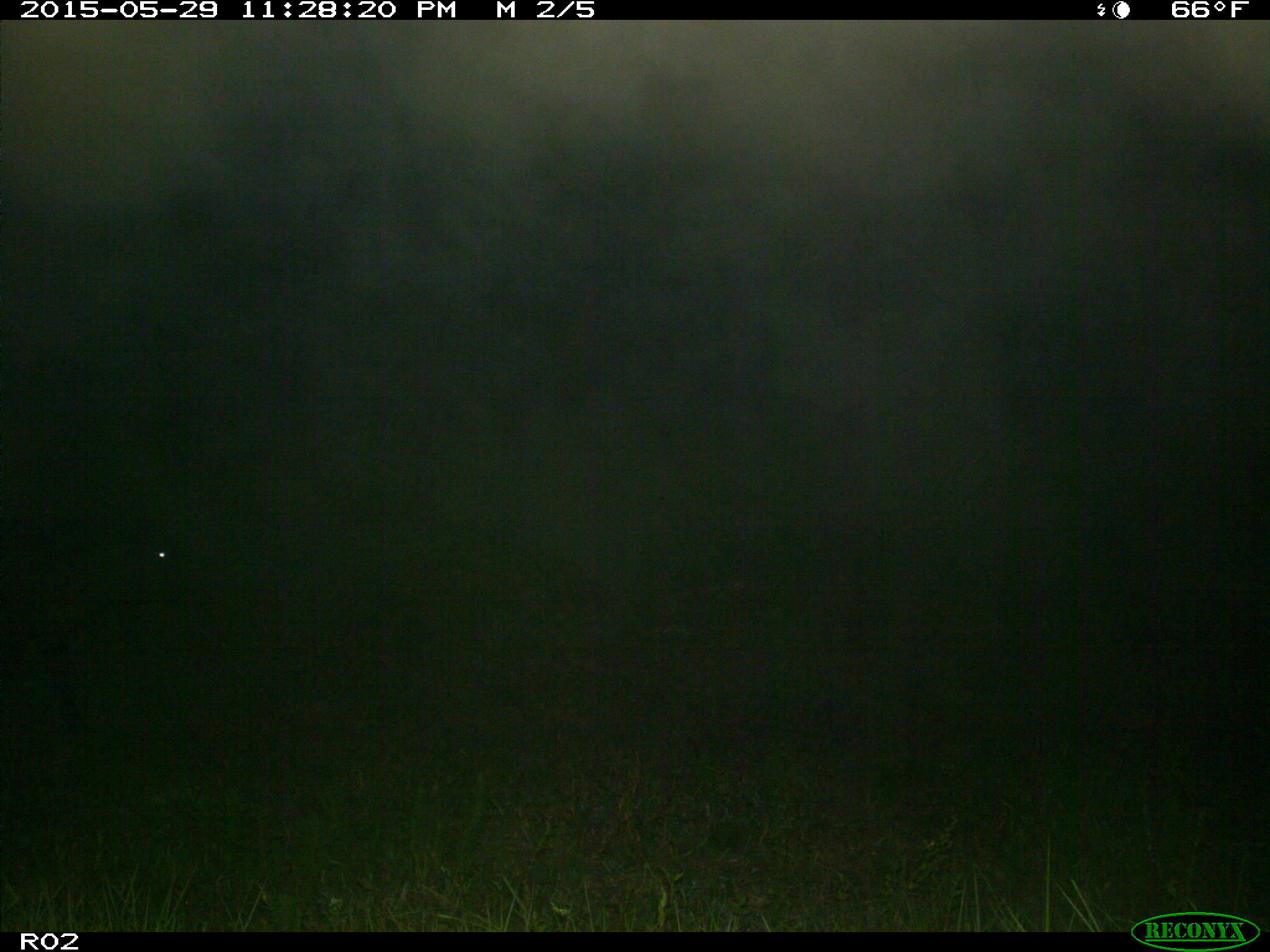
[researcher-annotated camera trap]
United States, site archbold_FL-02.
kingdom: Animalia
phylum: Chordata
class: Mammalia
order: Artiodactyla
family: Bovidae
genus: Bos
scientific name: Bos taurus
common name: domestic cow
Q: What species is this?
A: Bos taurus (domestic cow).